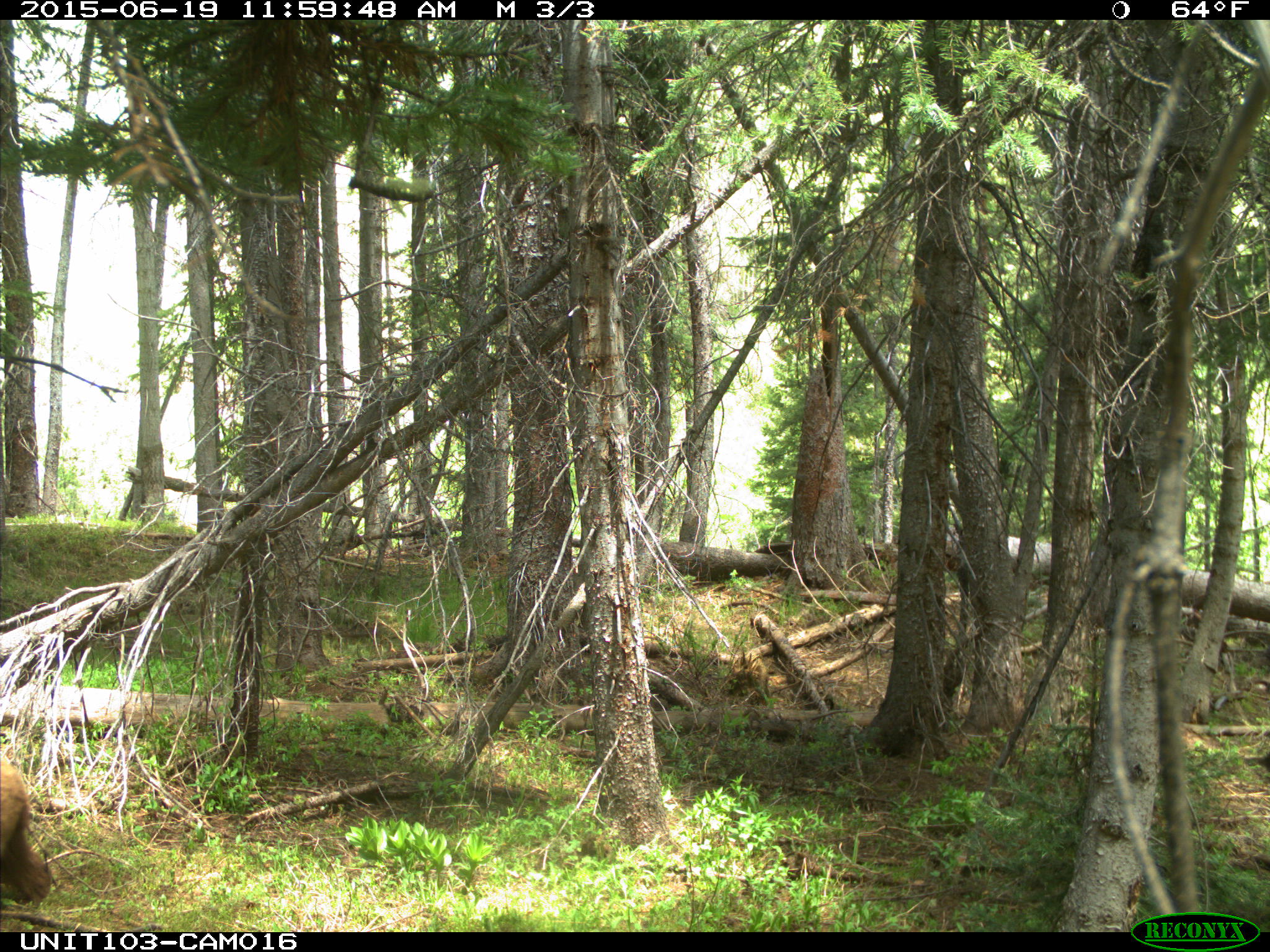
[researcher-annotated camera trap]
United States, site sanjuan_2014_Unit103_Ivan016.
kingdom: Animalia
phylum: Chordata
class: Mammalia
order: Carnivora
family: Ursidae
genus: Ursus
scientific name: Ursus americanus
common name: american black bear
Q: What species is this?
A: Ursus americanus (american black bear).